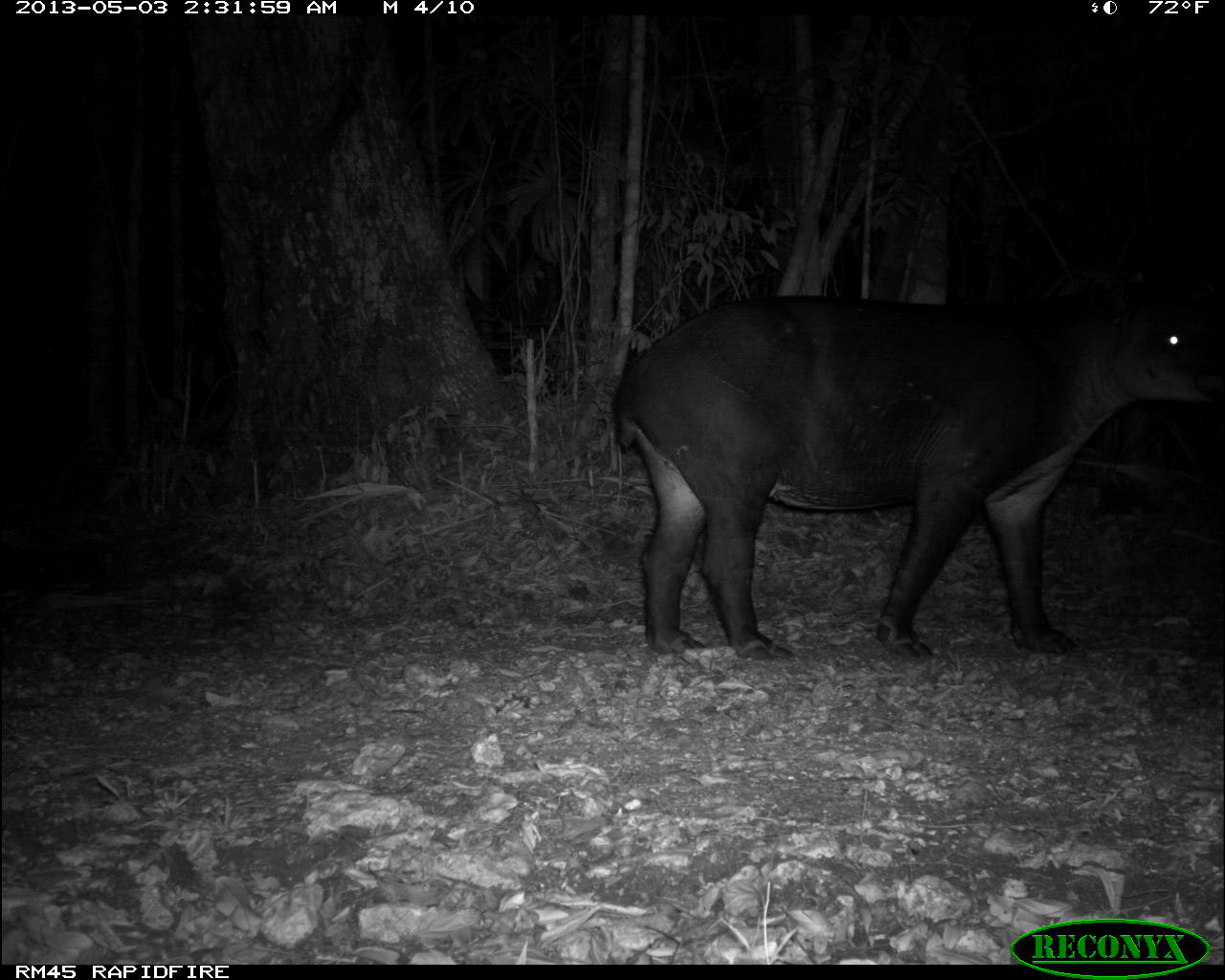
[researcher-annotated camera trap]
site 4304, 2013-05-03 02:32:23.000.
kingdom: Animalia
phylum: Chordata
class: Mammalia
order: Perissodactyla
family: Tapiridae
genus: Tapirus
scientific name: Tapirus bairdii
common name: baird's tapir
Tapirus bairdii (baird's tapir), count 1.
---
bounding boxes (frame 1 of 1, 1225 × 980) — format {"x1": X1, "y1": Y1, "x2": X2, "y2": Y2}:
tapirus bairdii: {"x1": 607, "y1": 279, "x2": 1225, "y2": 663}